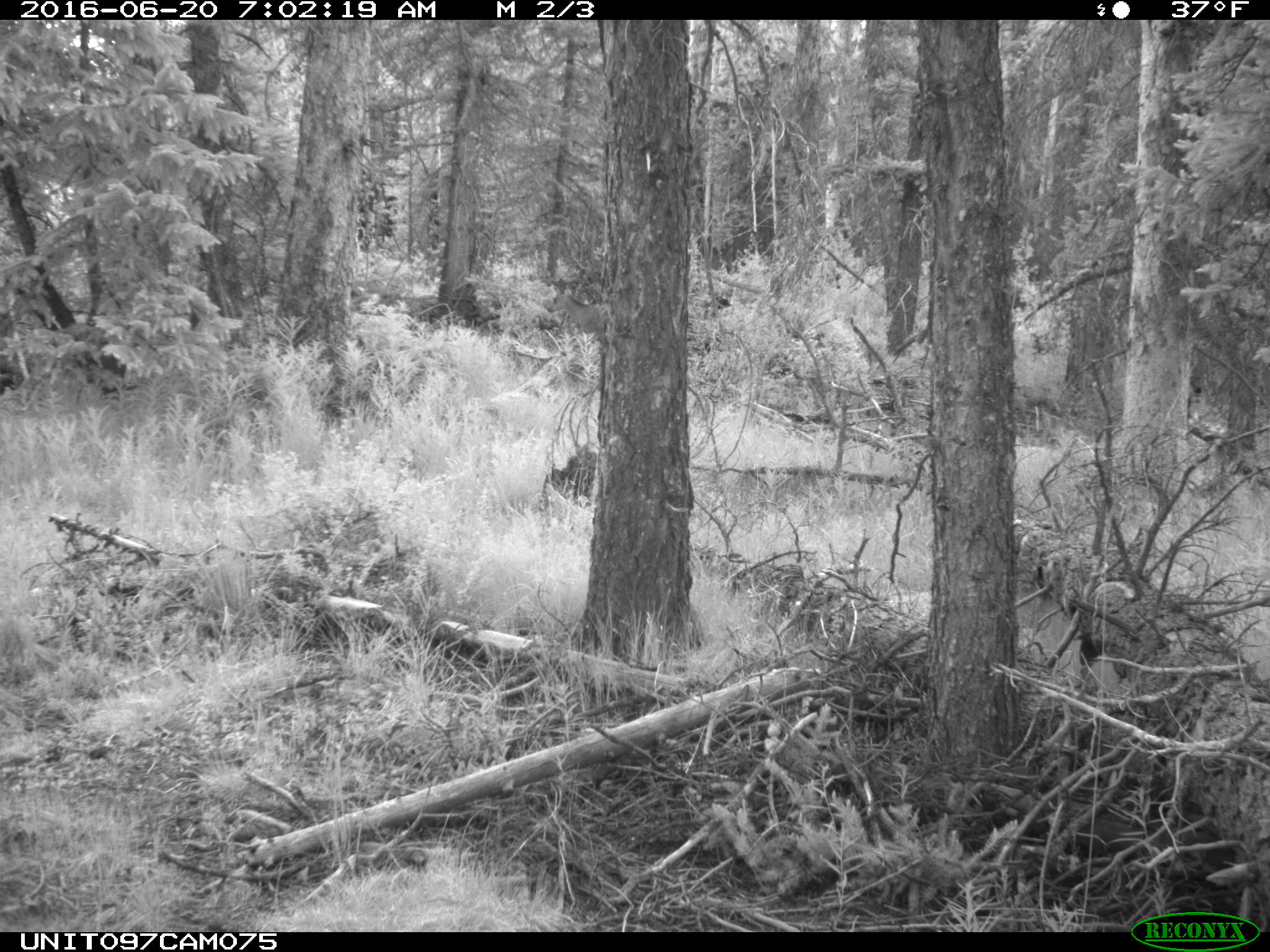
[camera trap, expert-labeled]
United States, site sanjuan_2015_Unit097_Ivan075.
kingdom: Animalia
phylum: Chordata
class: Mammalia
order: Artiodactyla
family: Cervidae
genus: Odocoileus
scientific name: Odocoileus hemionus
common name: mule deer